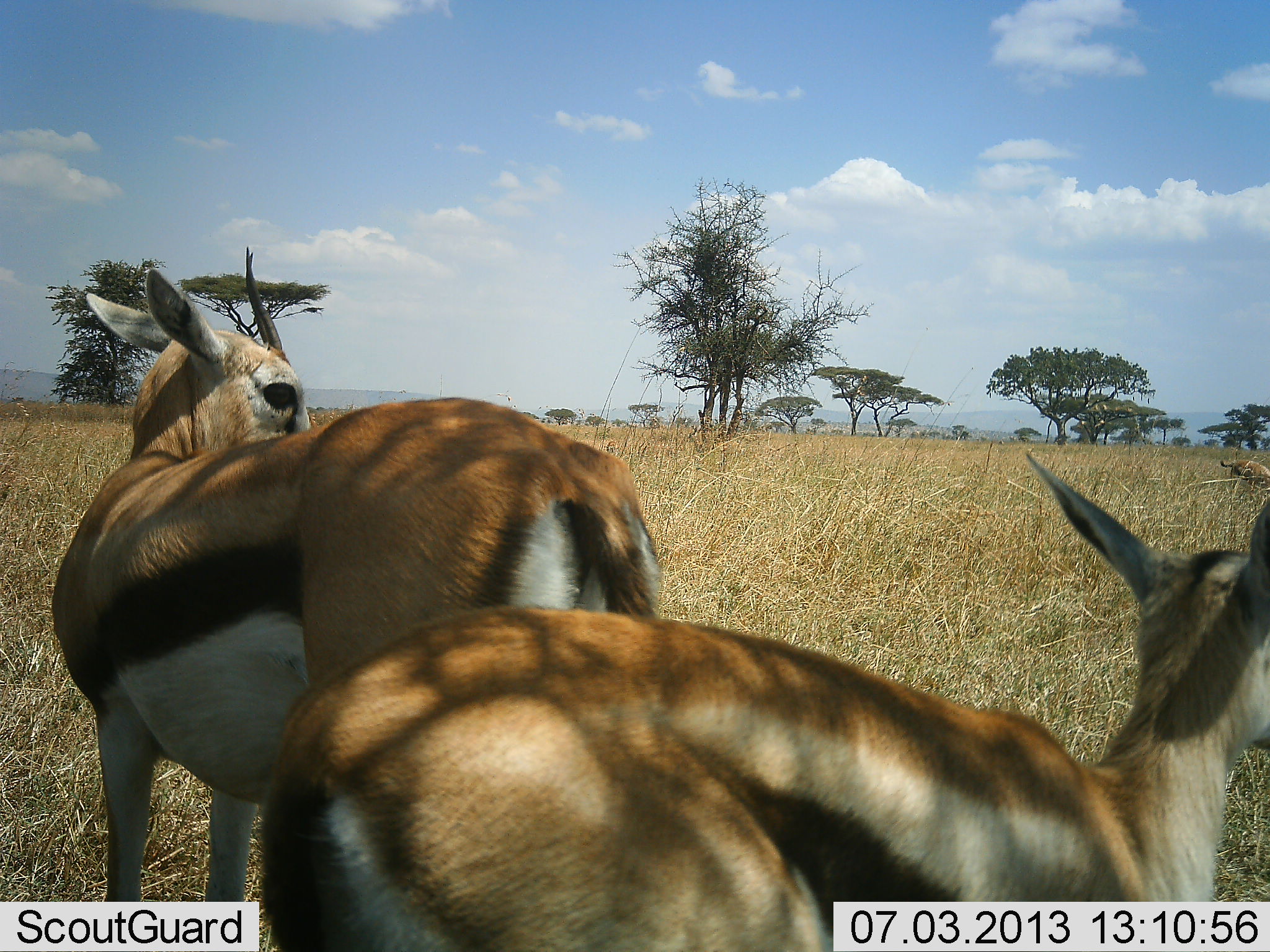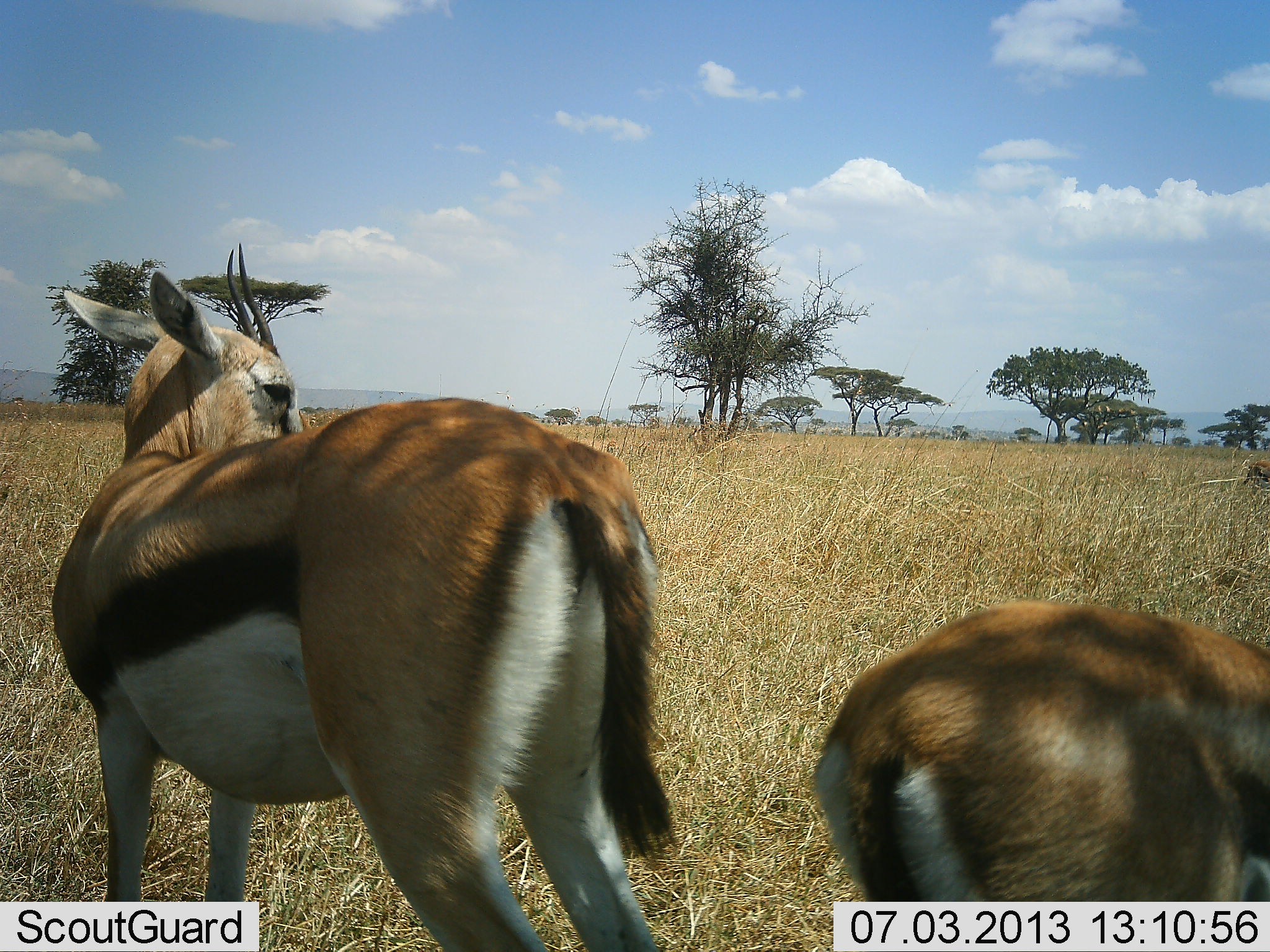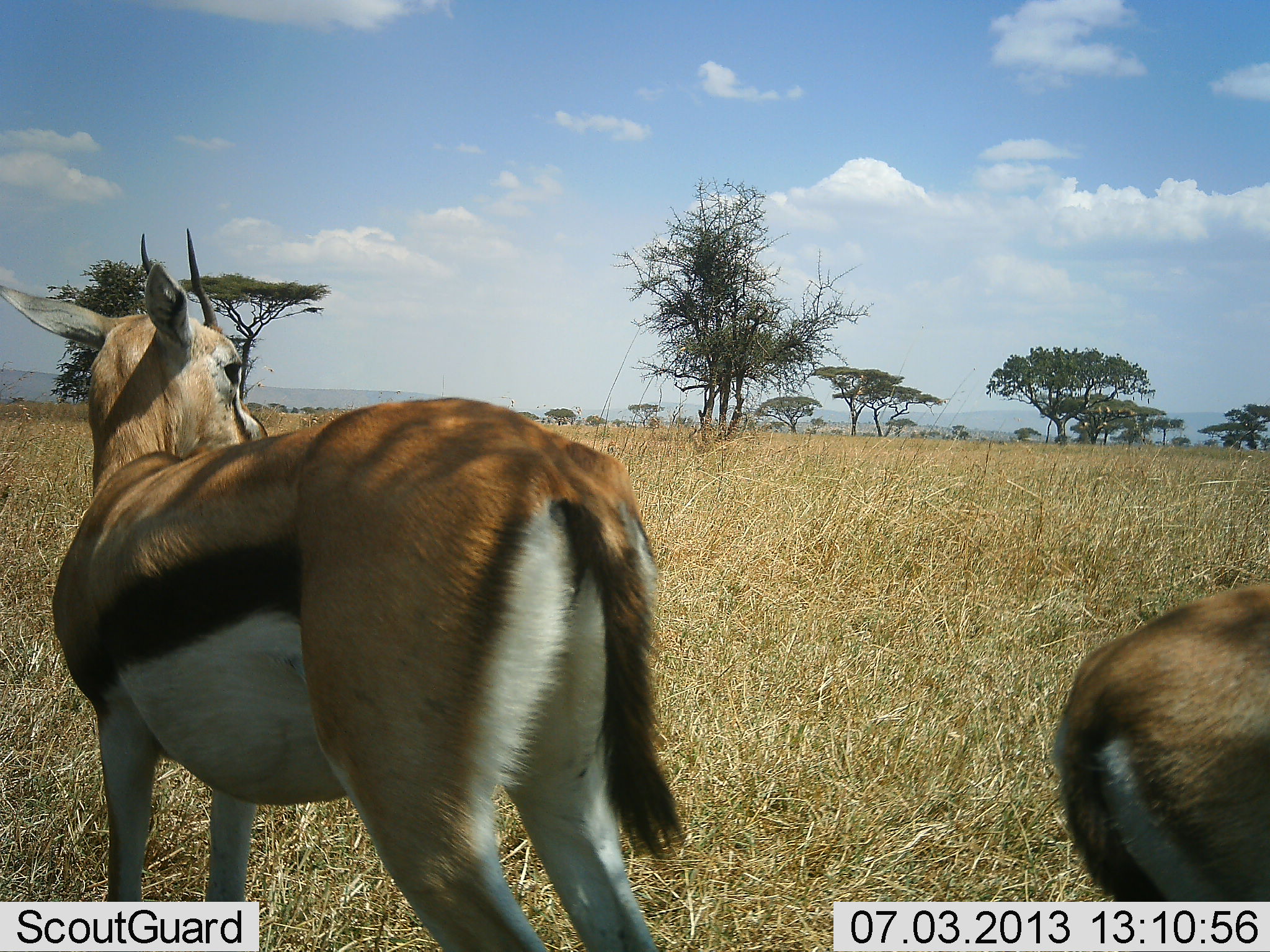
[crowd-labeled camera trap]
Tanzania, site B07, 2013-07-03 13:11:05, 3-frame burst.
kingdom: Animalia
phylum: Chordata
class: Mammalia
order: Artiodactyla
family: Bovidae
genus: Eudorcas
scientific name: Eudorcas thomsonii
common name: thomson's gazelle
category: gazellethomsons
Gazellethomsons (thomson's gazelle) (Eudorcas thomsonii), count 2. Behavior (volunteer vote fractions): standing 86%, resting 5%, moving 70%, interacting 5%. Young present (vote fraction): 11%. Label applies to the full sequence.